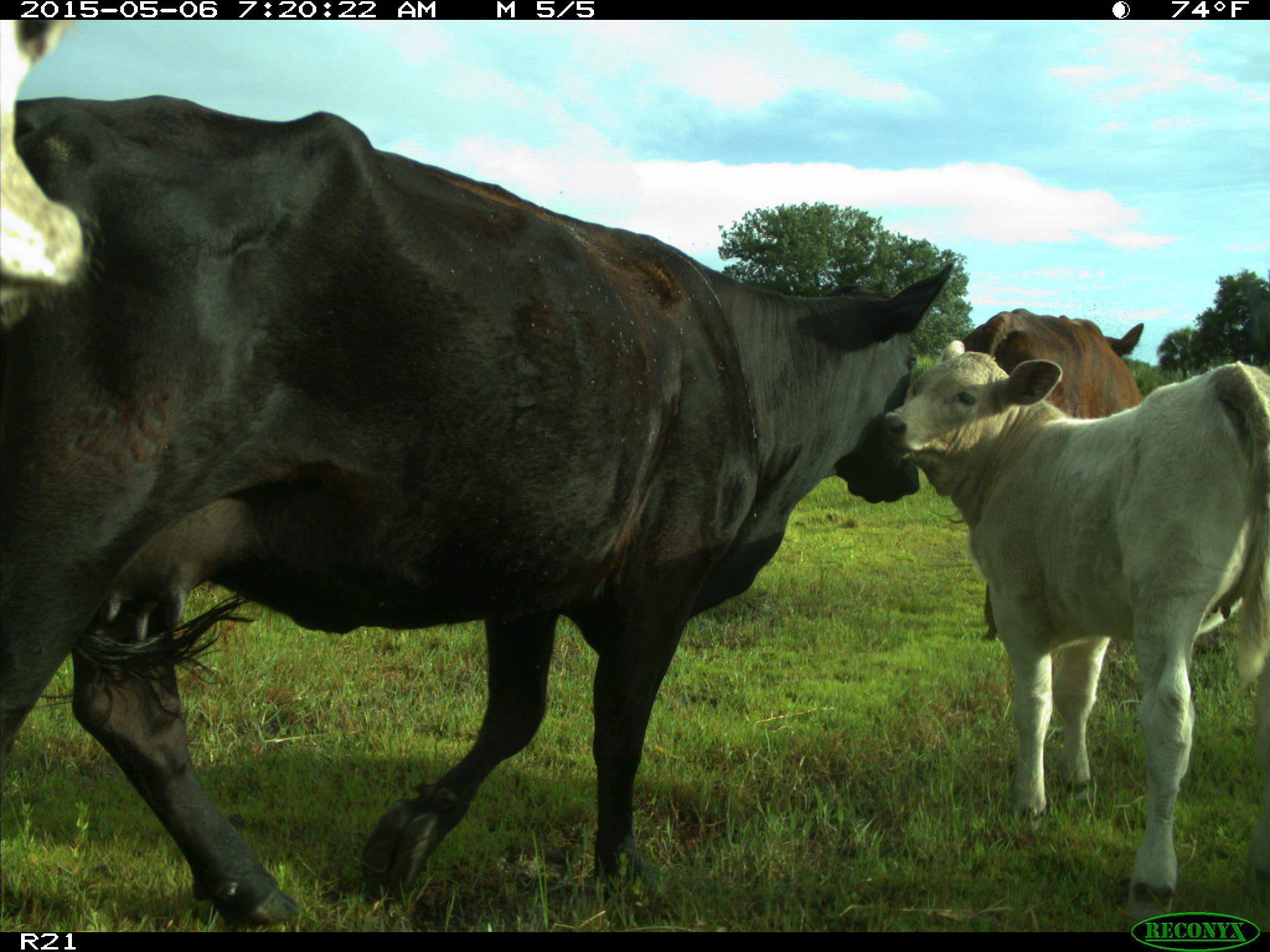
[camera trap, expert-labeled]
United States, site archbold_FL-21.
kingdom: Animalia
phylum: Chordata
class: Mammalia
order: Artiodactyla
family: Bovidae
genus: Bos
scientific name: Bos taurus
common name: domestic cow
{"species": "Bos taurus (domestic cow)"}